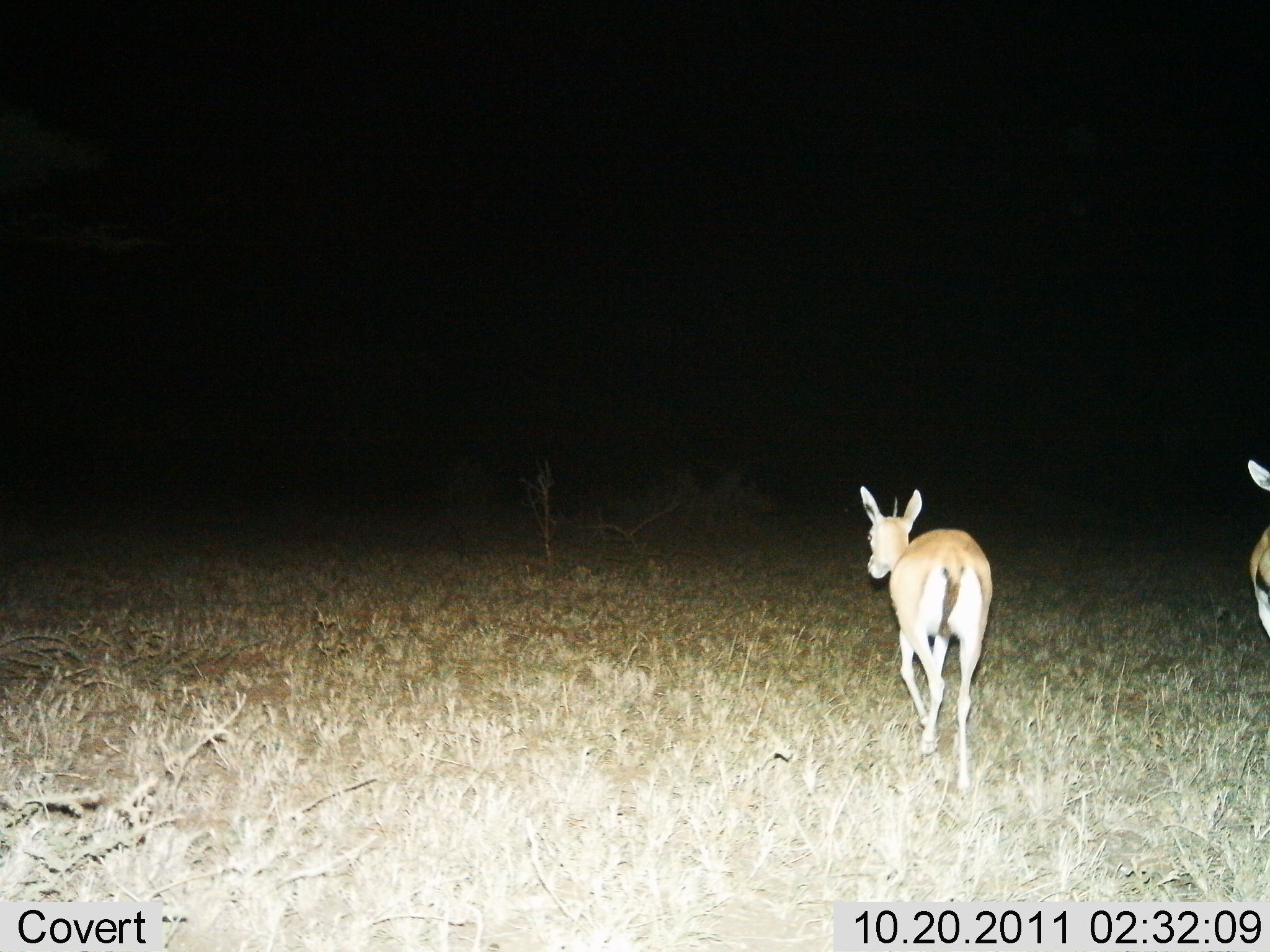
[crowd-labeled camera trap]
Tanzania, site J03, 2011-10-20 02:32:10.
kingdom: Animalia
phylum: Chordata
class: Mammalia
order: Artiodactyla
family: Bovidae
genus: Eudorcas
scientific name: Eudorcas thomsonii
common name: thomson's gazelle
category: gazellethomsons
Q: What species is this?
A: Gazellethomsons (thomson's gazelle) (Eudorcas thomsonii).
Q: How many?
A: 2.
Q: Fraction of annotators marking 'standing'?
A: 8%.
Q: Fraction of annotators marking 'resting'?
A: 0%.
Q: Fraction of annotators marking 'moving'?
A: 92%.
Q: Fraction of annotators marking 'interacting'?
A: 0%.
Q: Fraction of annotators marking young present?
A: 0%.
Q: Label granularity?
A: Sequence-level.